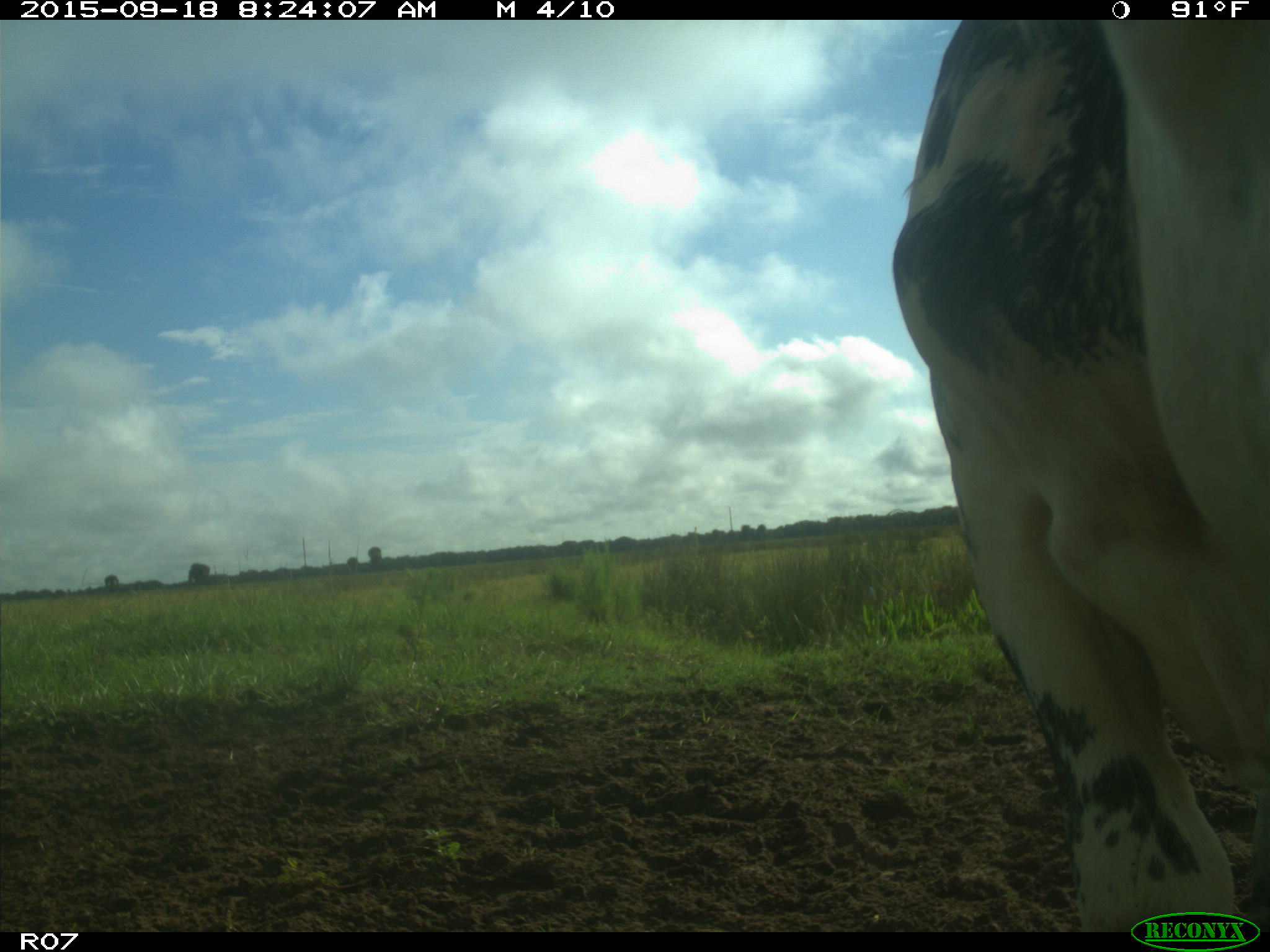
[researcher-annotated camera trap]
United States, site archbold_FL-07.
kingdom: Animalia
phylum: Chordata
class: Mammalia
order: Artiodactyla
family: Bovidae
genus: Bos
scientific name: Bos taurus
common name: domestic cow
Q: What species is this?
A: Bos taurus (domestic cow).